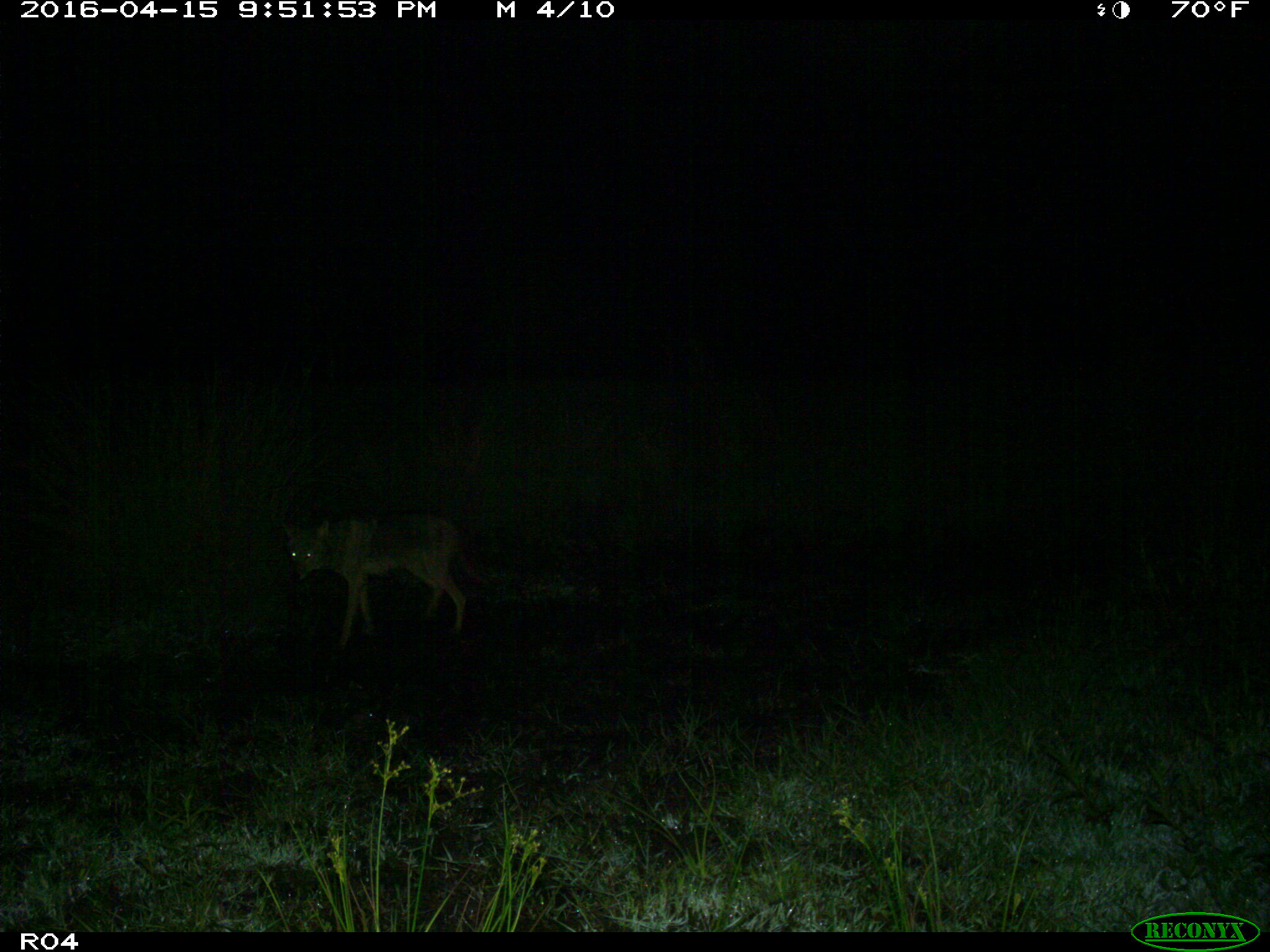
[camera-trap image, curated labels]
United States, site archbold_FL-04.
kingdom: Animalia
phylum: Chordata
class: Mammalia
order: Carnivora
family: Canidae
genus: Canis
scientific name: Canis latrans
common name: coyote